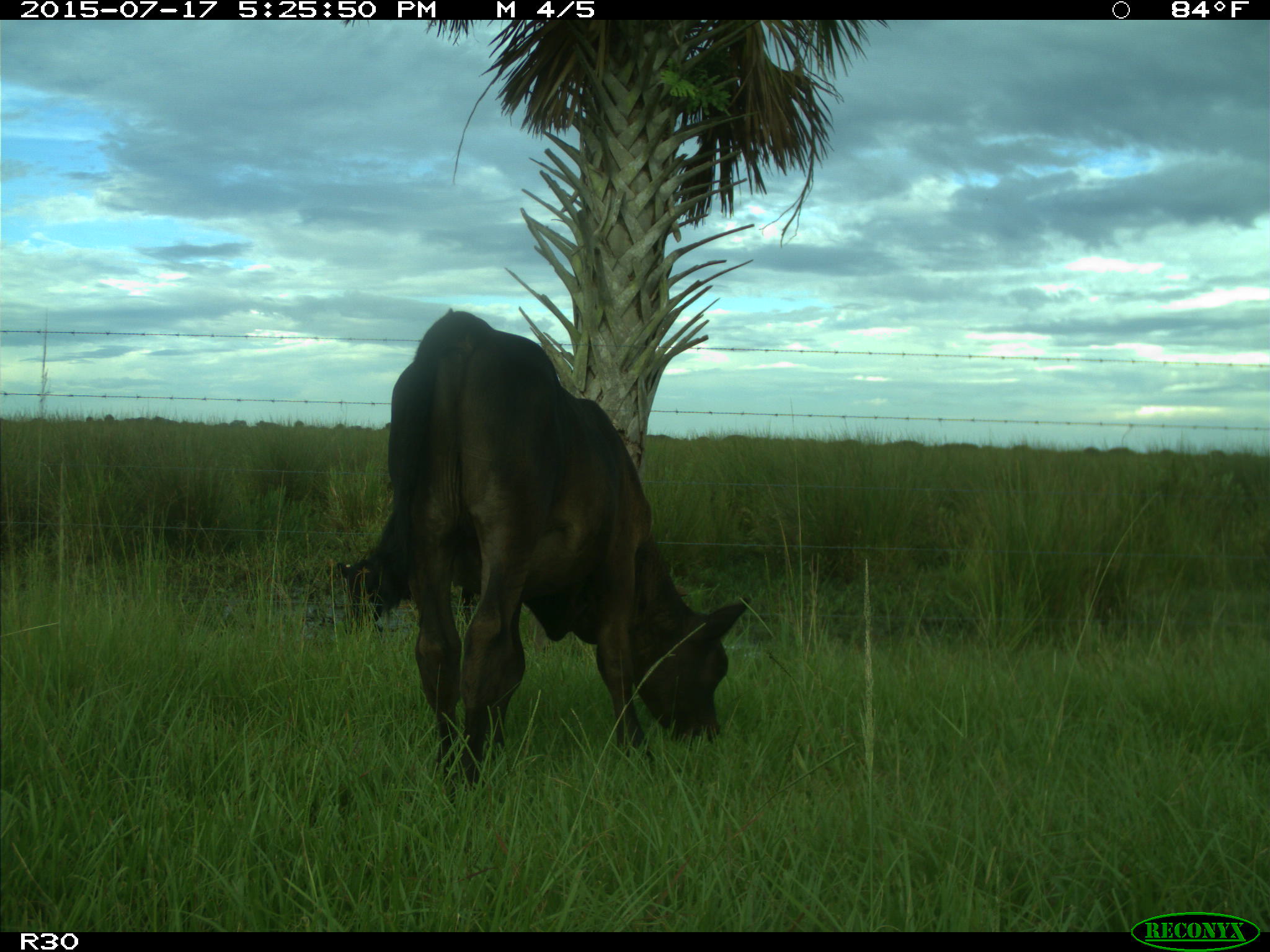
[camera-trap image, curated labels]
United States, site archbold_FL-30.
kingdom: Animalia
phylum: Chordata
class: Mammalia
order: Artiodactyla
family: Bovidae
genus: Bos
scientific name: Bos taurus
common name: domestic cow